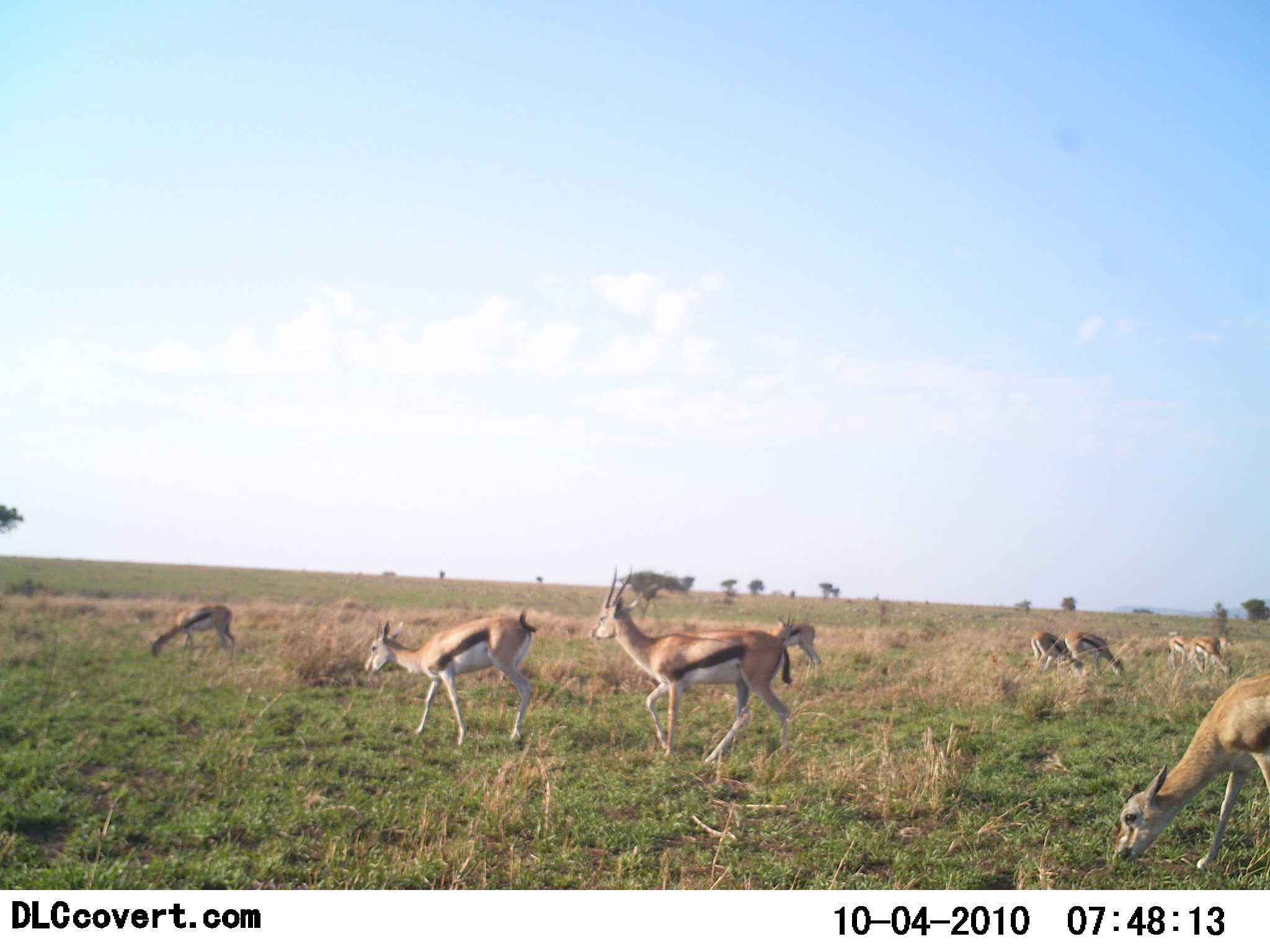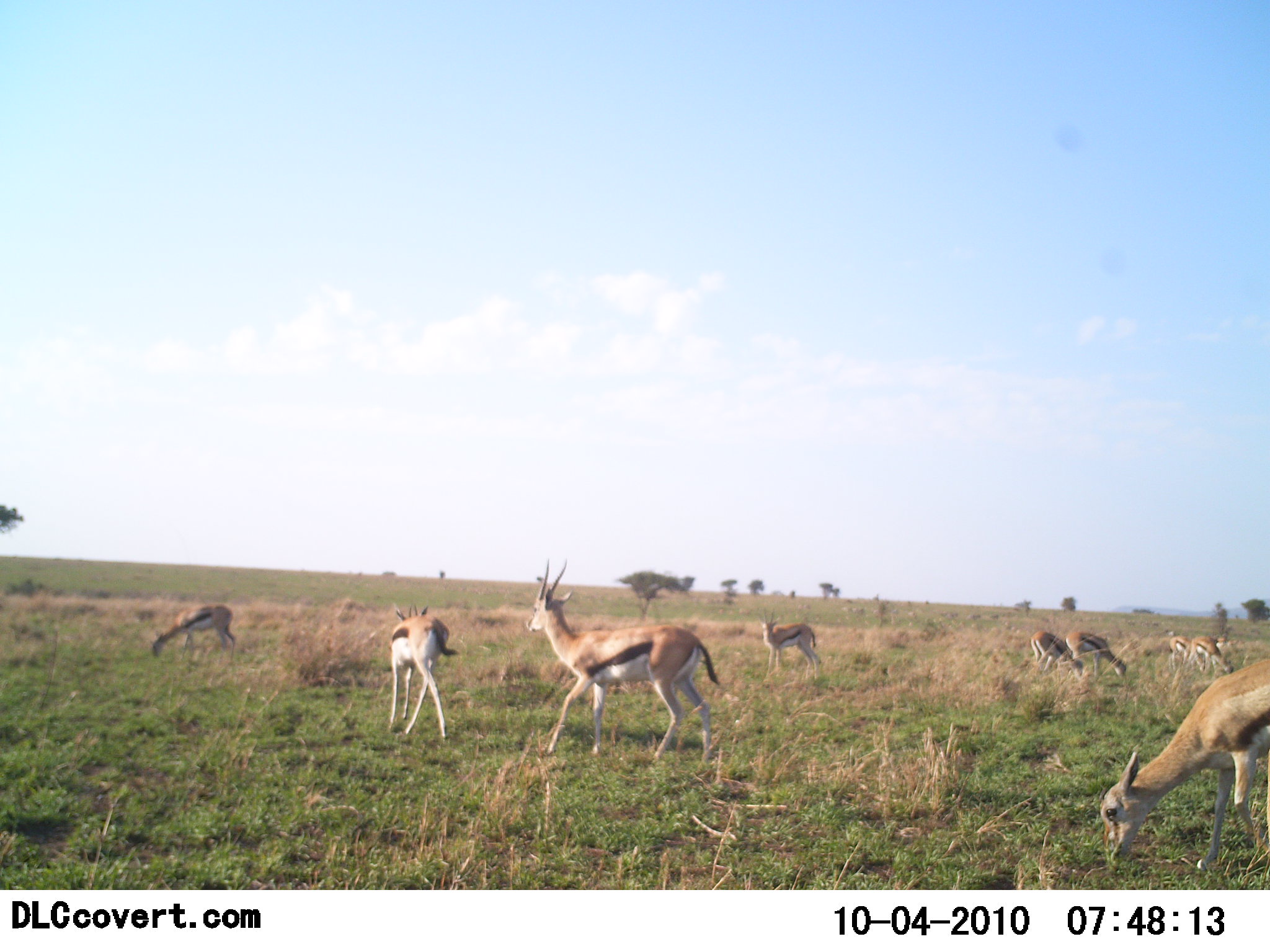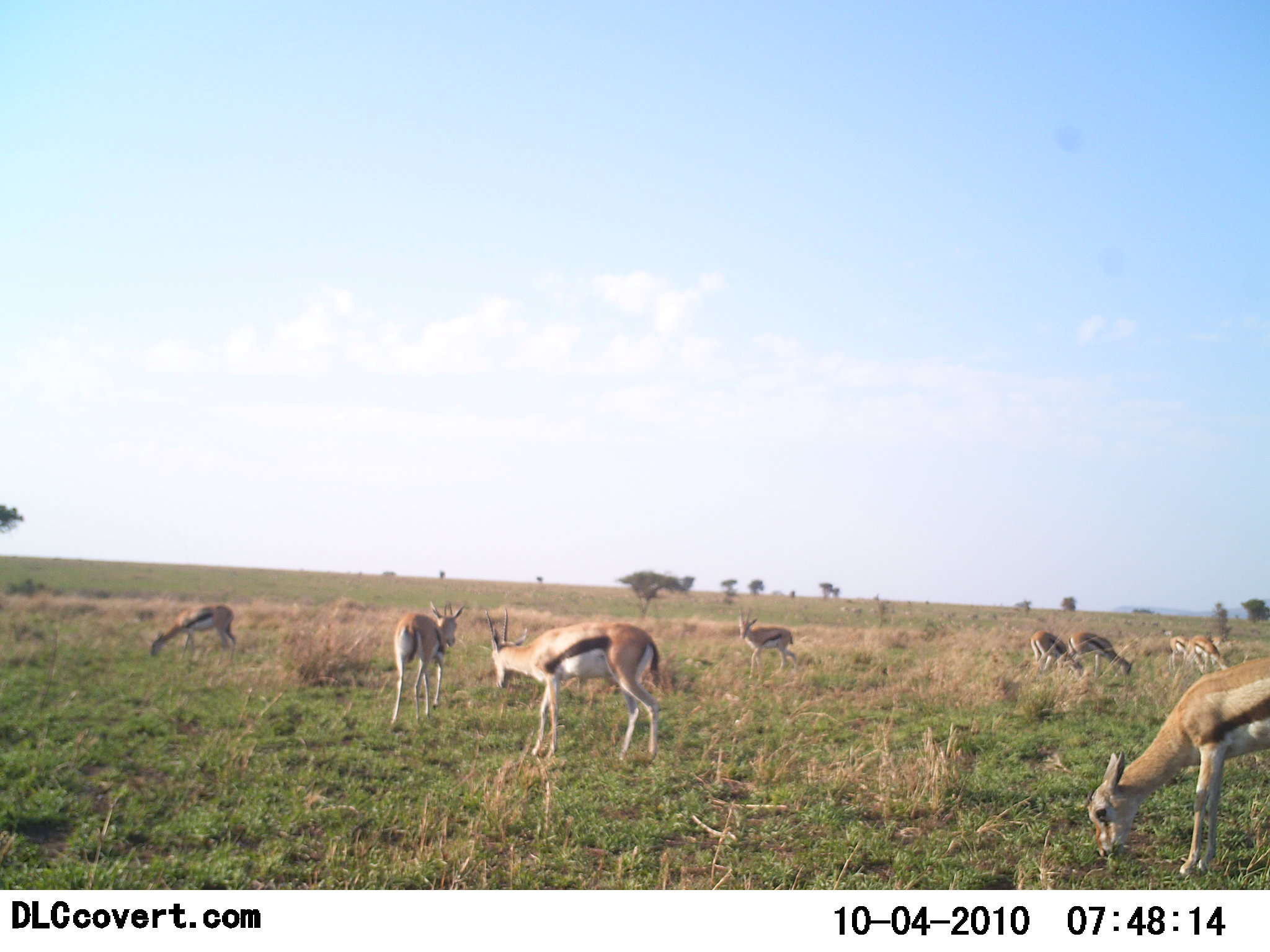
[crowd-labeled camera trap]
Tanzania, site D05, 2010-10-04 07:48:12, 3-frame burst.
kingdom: Animalia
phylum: Chordata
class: Mammalia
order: Artiodactyla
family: Bovidae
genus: Eudorcas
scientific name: Eudorcas thomsonii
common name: thomson's gazelle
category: gazellethomsons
Gazellethomsons (thomson's gazelle) (Eudorcas thomsonii), count 9. Behavior (volunteer vote fractions): standing 42%, resting 0%, moving 75%, interacting 0%. Young present (vote fraction): 0%. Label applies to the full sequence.